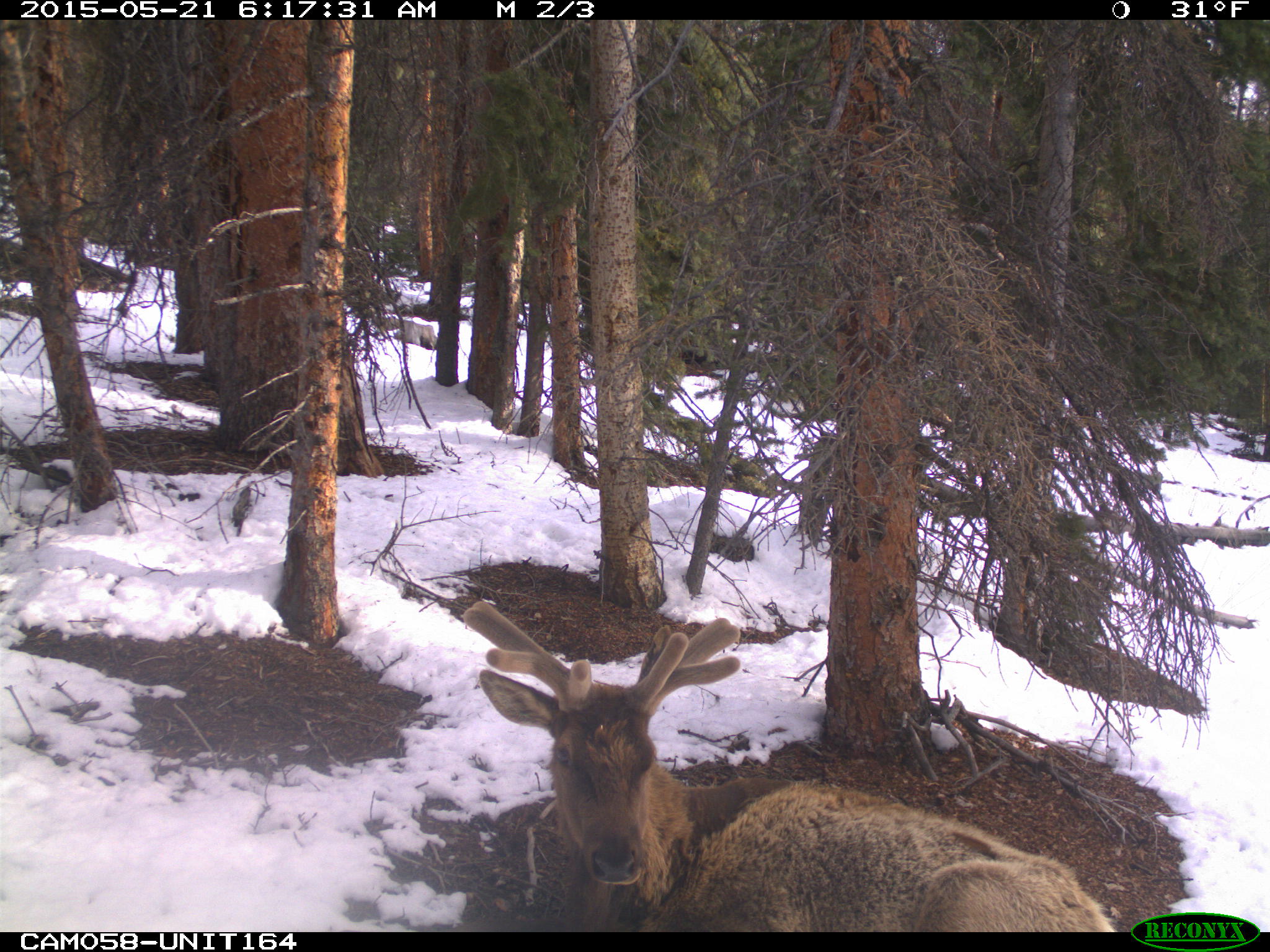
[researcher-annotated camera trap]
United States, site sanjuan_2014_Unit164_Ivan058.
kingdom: Animalia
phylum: Chordata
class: Mammalia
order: Artiodactyla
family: Cervidae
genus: Cervus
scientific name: Cervus elaphus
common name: red deer